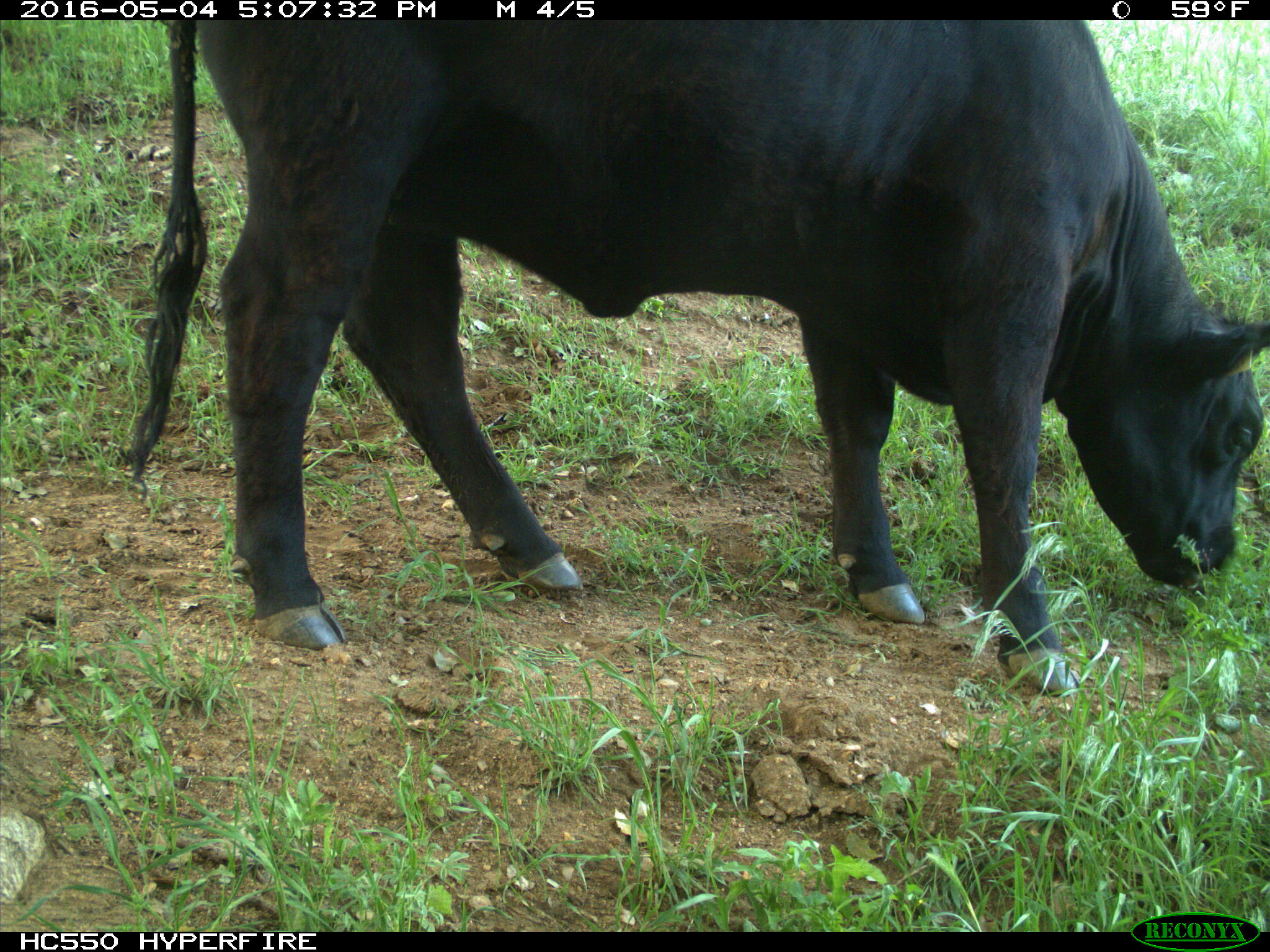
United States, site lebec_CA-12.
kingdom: Animalia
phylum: Chordata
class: Mammalia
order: Artiodactyla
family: Bovidae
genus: Bos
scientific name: Bos taurus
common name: domestic cow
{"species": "Bos taurus (domestic cow)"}